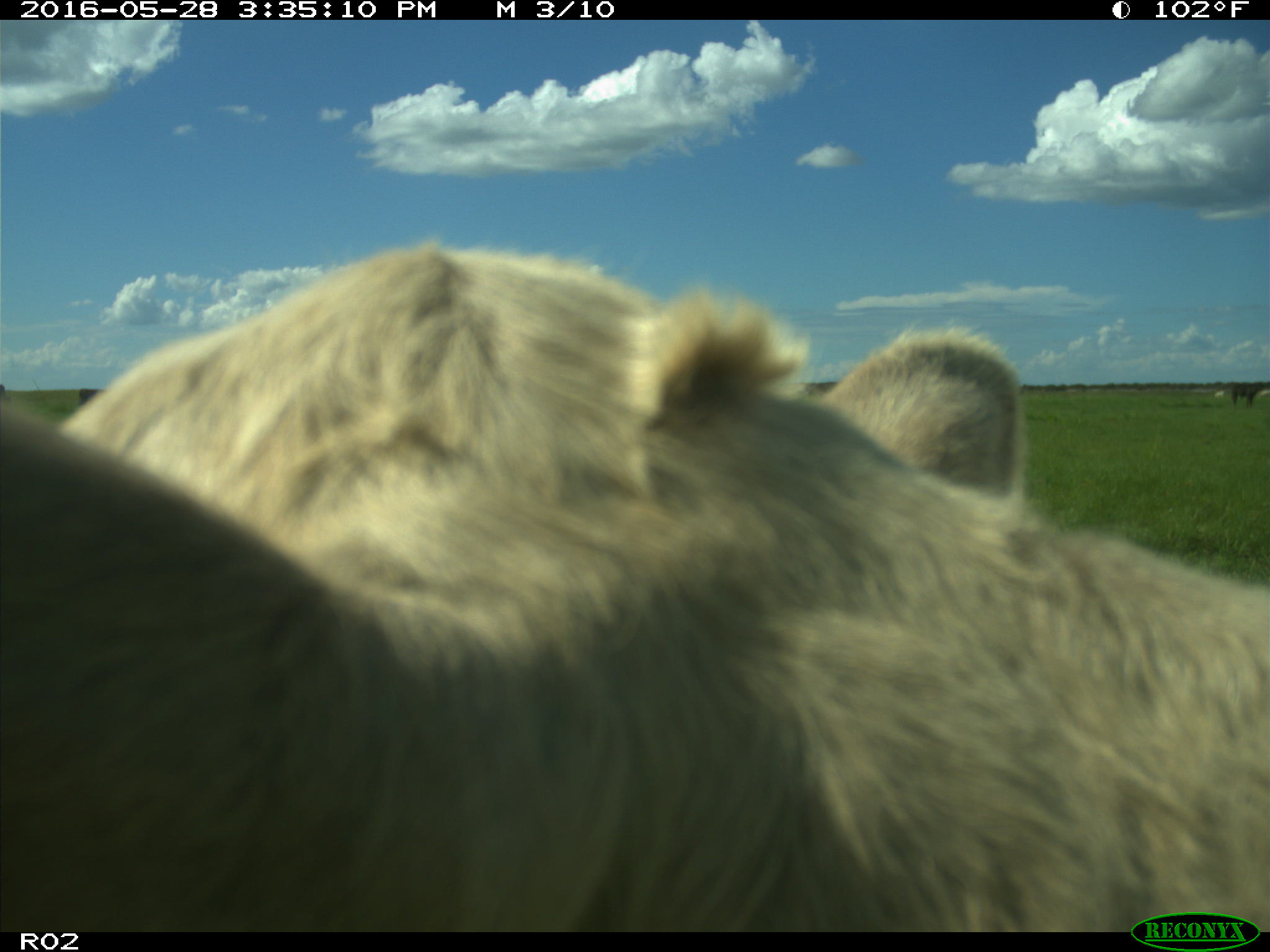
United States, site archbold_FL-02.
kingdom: Animalia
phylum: Chordata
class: Mammalia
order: Artiodactyla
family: Bovidae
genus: Bos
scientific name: Bos taurus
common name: domestic cow